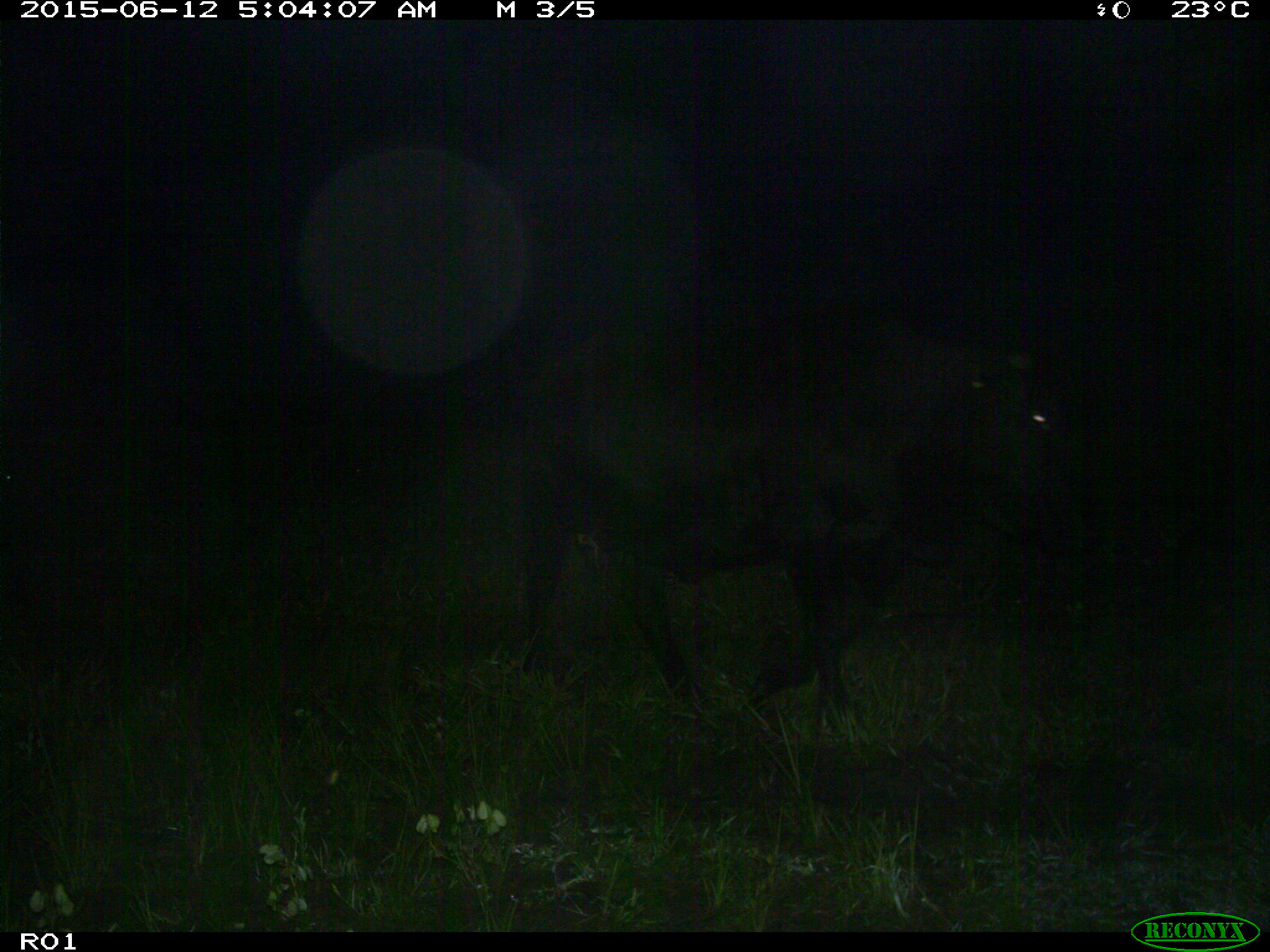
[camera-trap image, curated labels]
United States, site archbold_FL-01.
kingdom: Animalia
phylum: Chordata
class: Mammalia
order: Artiodactyla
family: Bovidae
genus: Bos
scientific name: Bos taurus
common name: domestic cow